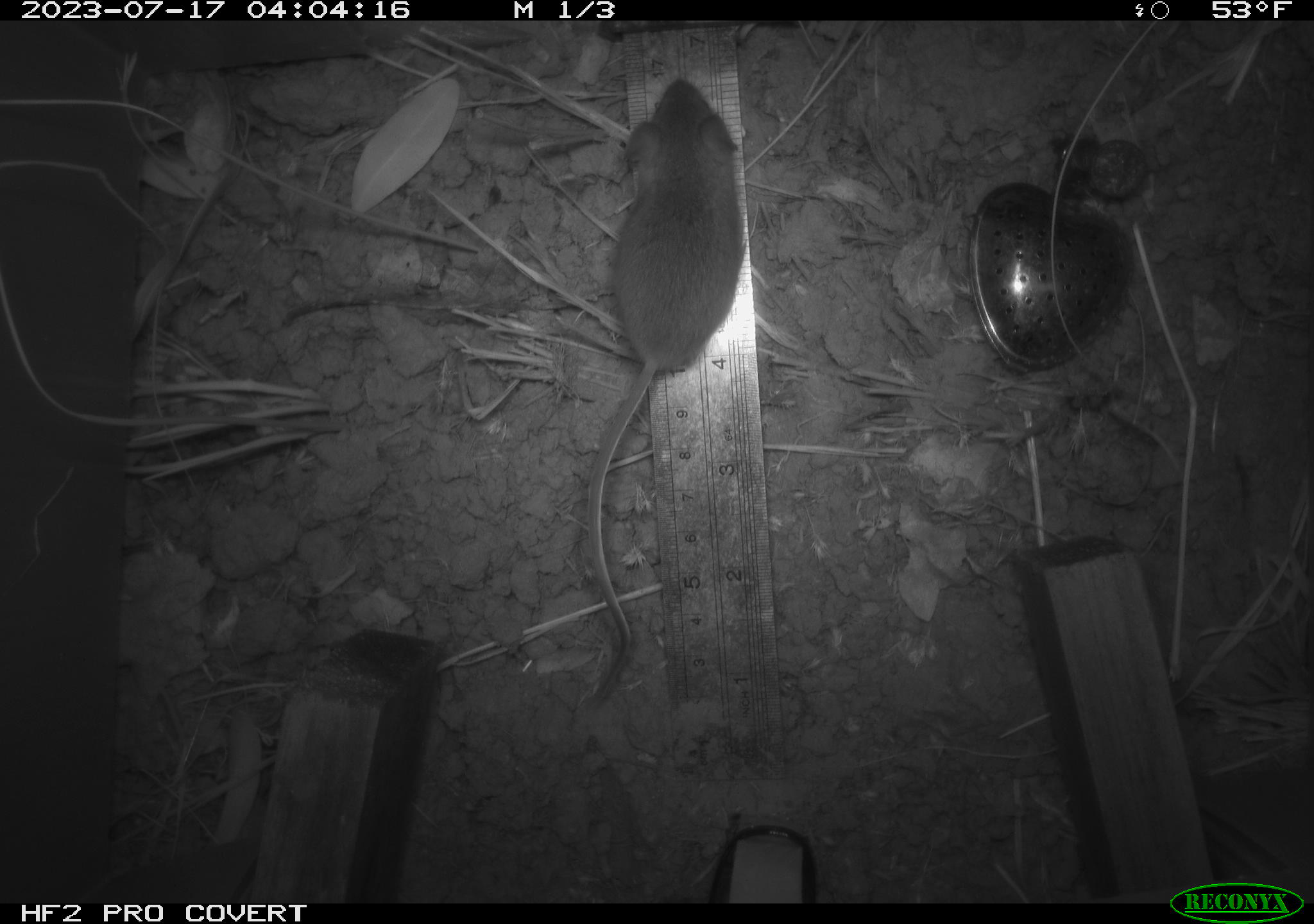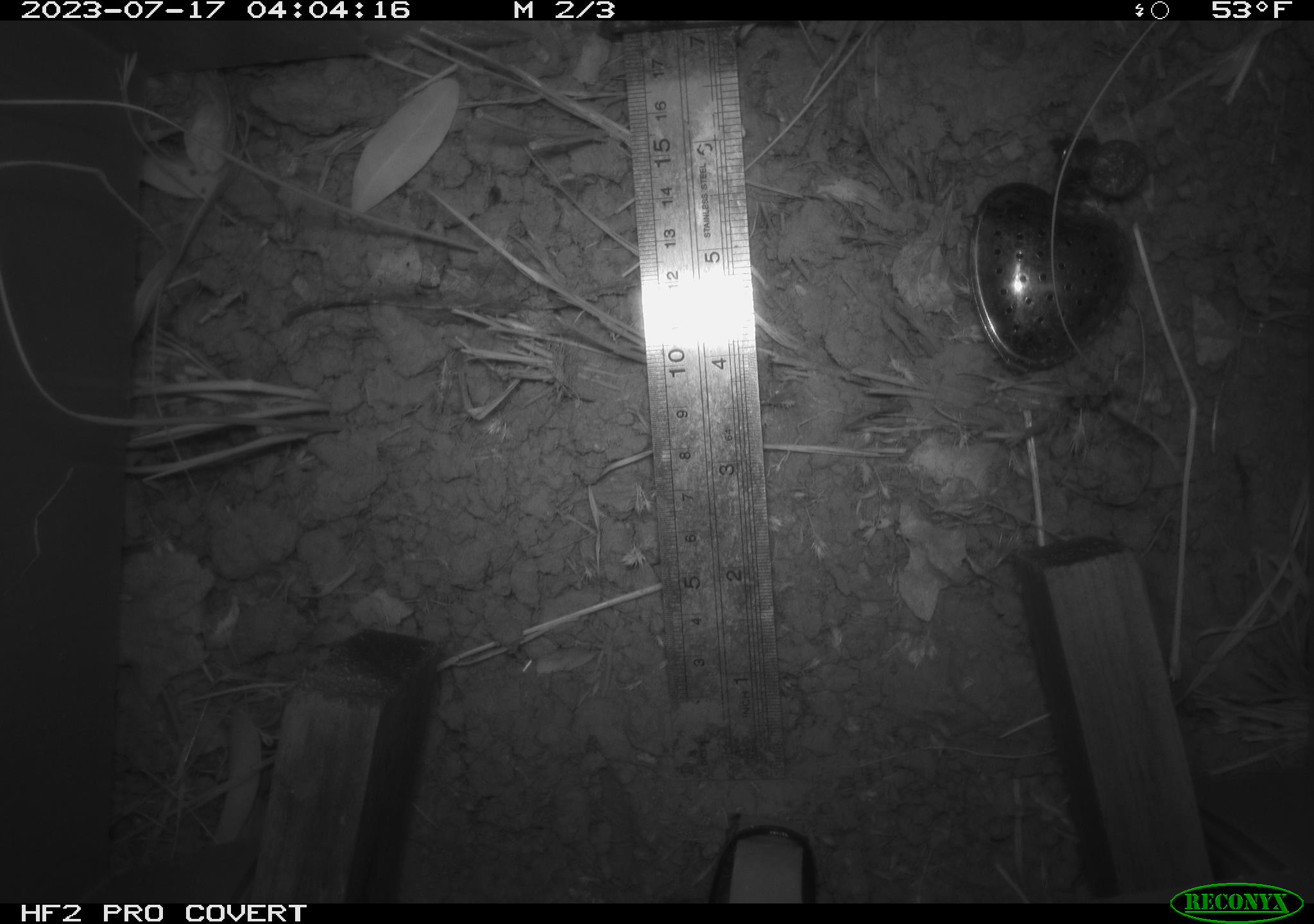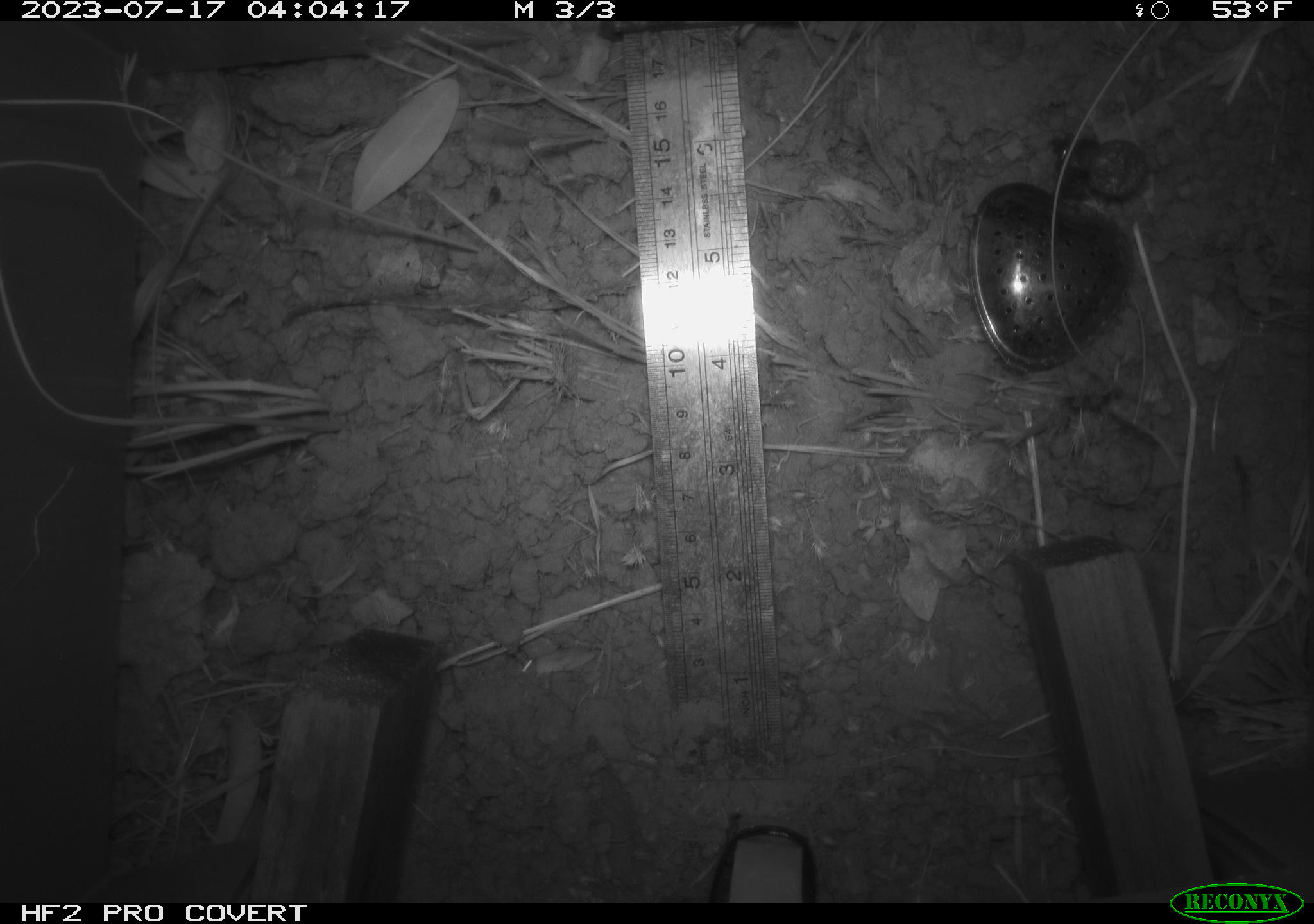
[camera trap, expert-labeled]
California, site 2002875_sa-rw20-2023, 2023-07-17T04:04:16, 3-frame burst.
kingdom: Animalia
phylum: Chordata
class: Mammalia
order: Rodentia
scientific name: Rodentia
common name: mouse species